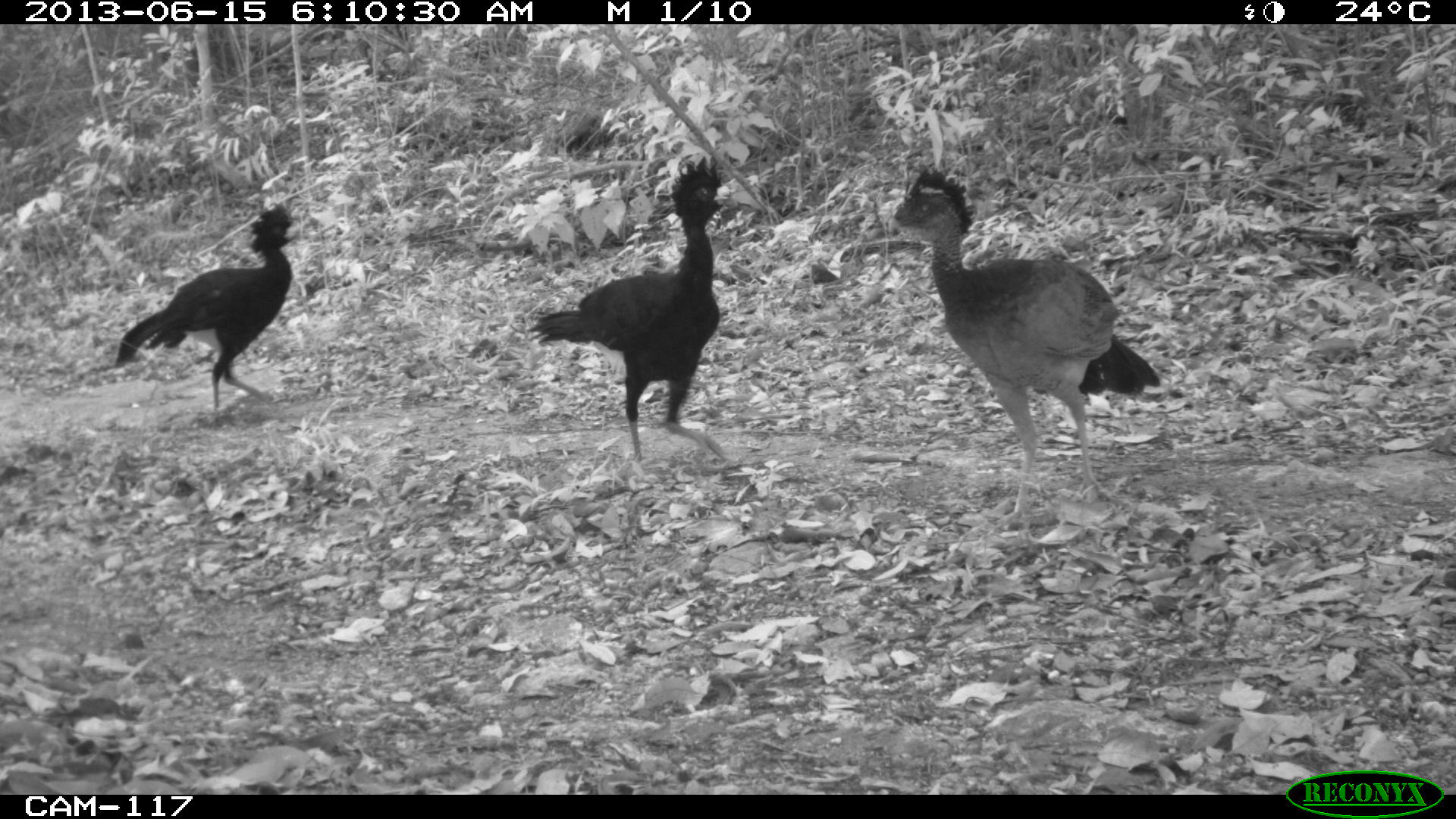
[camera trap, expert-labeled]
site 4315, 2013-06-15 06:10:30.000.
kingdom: Animalia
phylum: Chordata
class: Aves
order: Galliformes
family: Cracidae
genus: Crax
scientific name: Crax rubra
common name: great curassow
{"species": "Crax rubra (great curassow)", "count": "3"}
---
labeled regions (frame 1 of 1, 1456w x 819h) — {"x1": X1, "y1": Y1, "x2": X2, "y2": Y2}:
crax rubra: {"x1": 885, "y1": 169, "x2": 1161, "y2": 523}; {"x1": 526, "y1": 159, "x2": 737, "y2": 462}; {"x1": 113, "y1": 203, "x2": 300, "y2": 408}